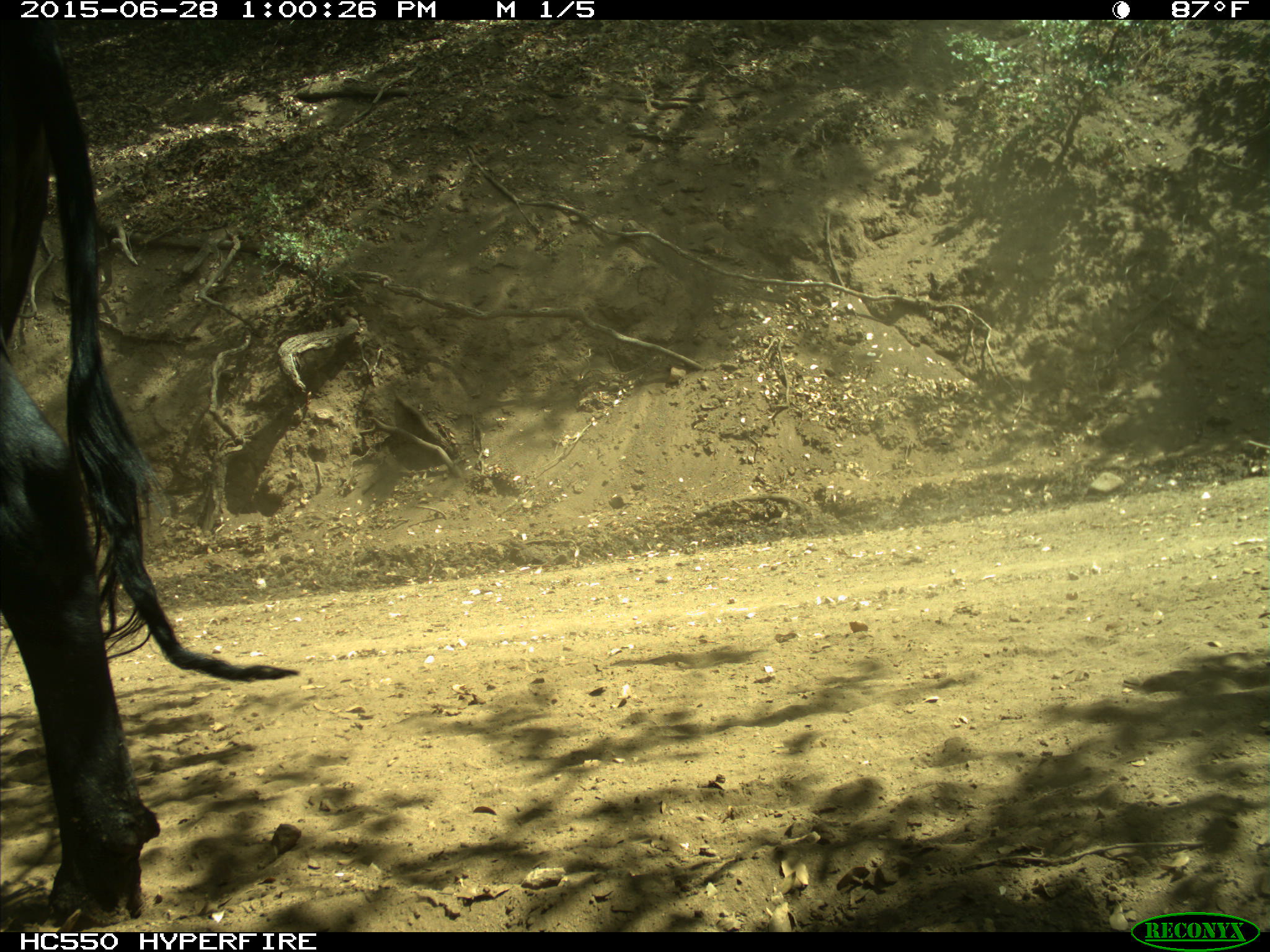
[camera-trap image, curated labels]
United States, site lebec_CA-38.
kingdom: Animalia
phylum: Chordata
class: Mammalia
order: Artiodactyla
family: Bovidae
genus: Bos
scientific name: Bos taurus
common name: domestic cow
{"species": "Bos taurus (domestic cow)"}